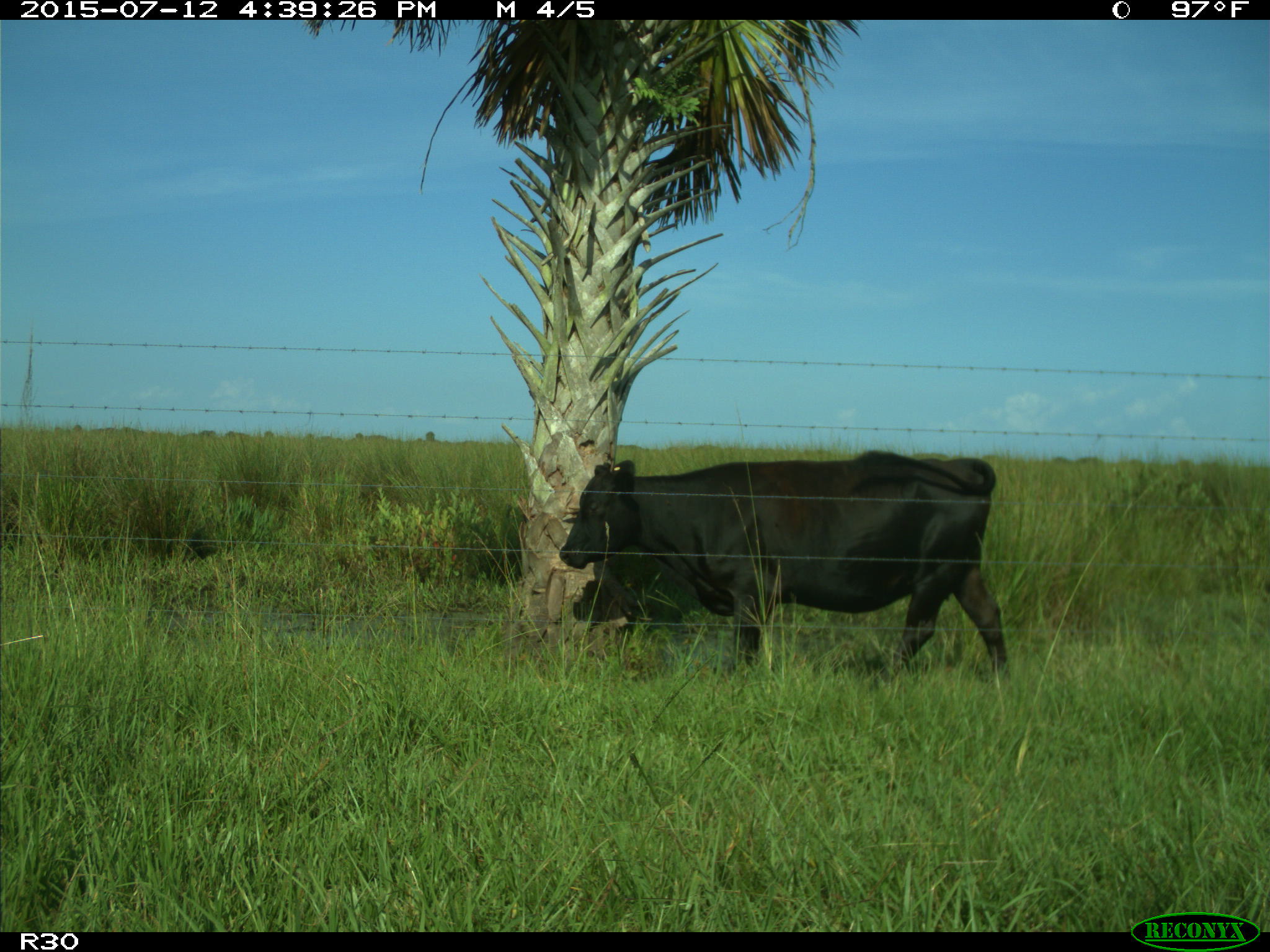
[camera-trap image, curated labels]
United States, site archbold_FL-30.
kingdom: Animalia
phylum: Chordata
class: Mammalia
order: Artiodactyla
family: Bovidae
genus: Bos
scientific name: Bos taurus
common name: domestic cow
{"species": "Bos taurus (domestic cow)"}